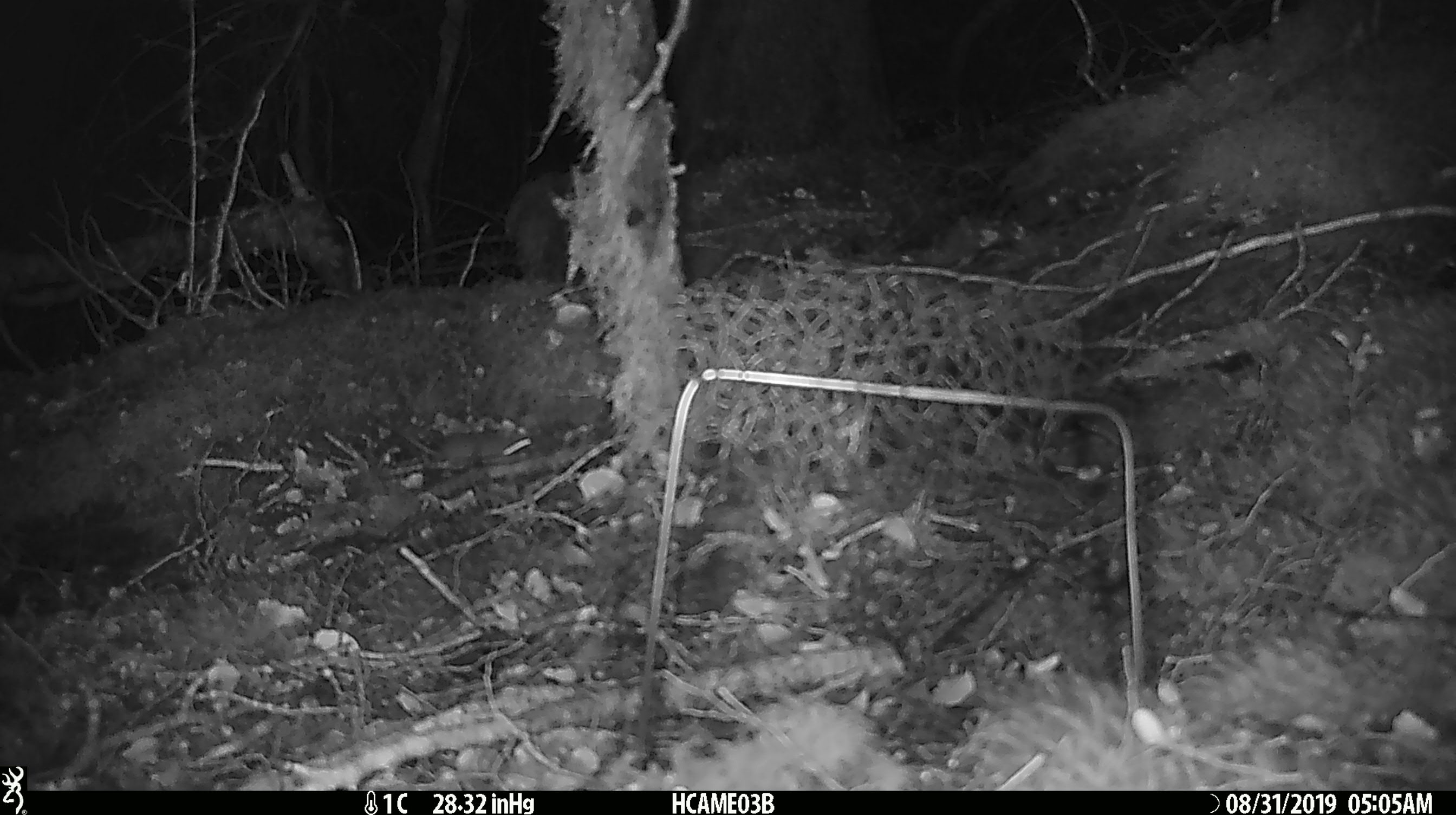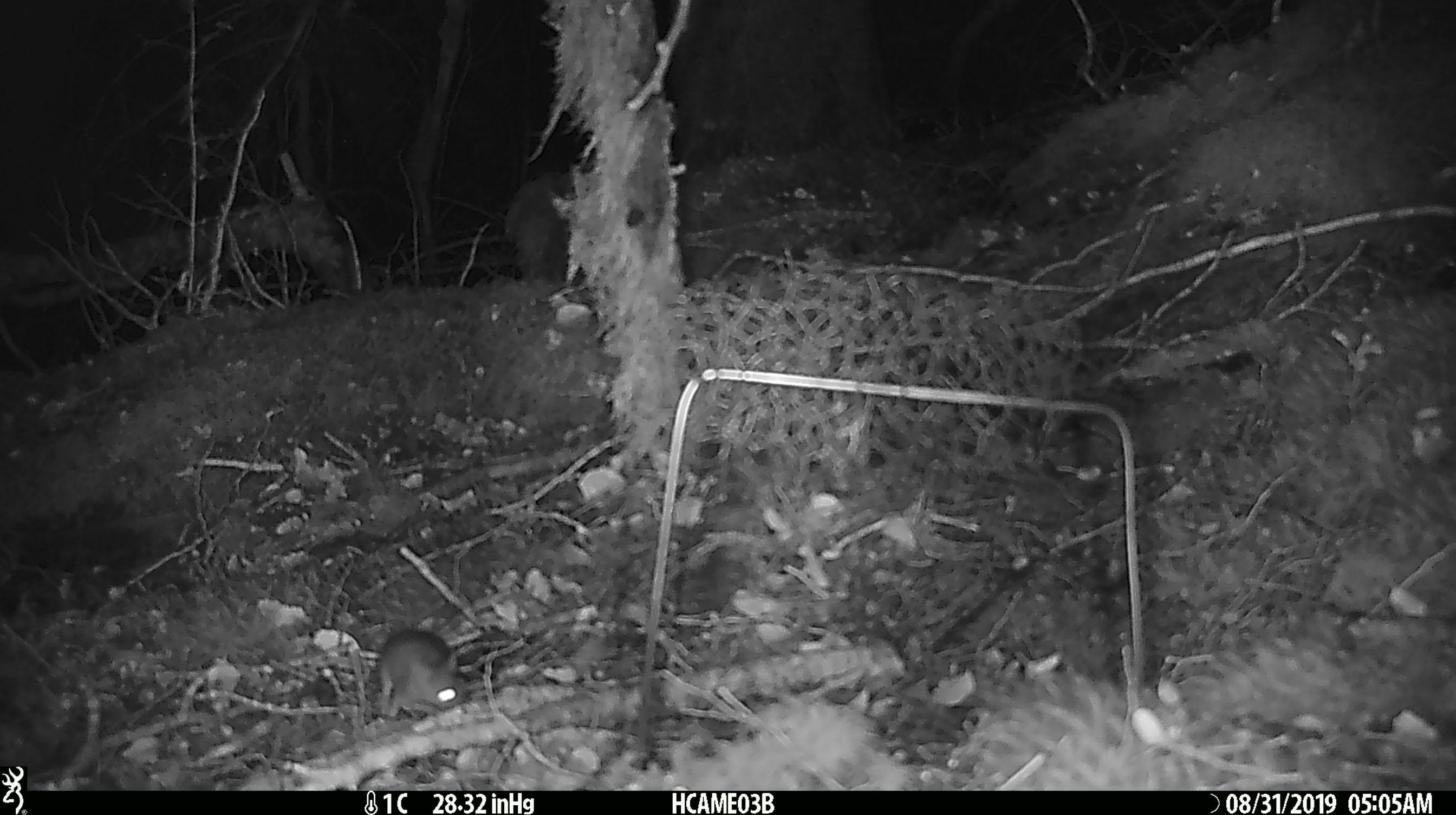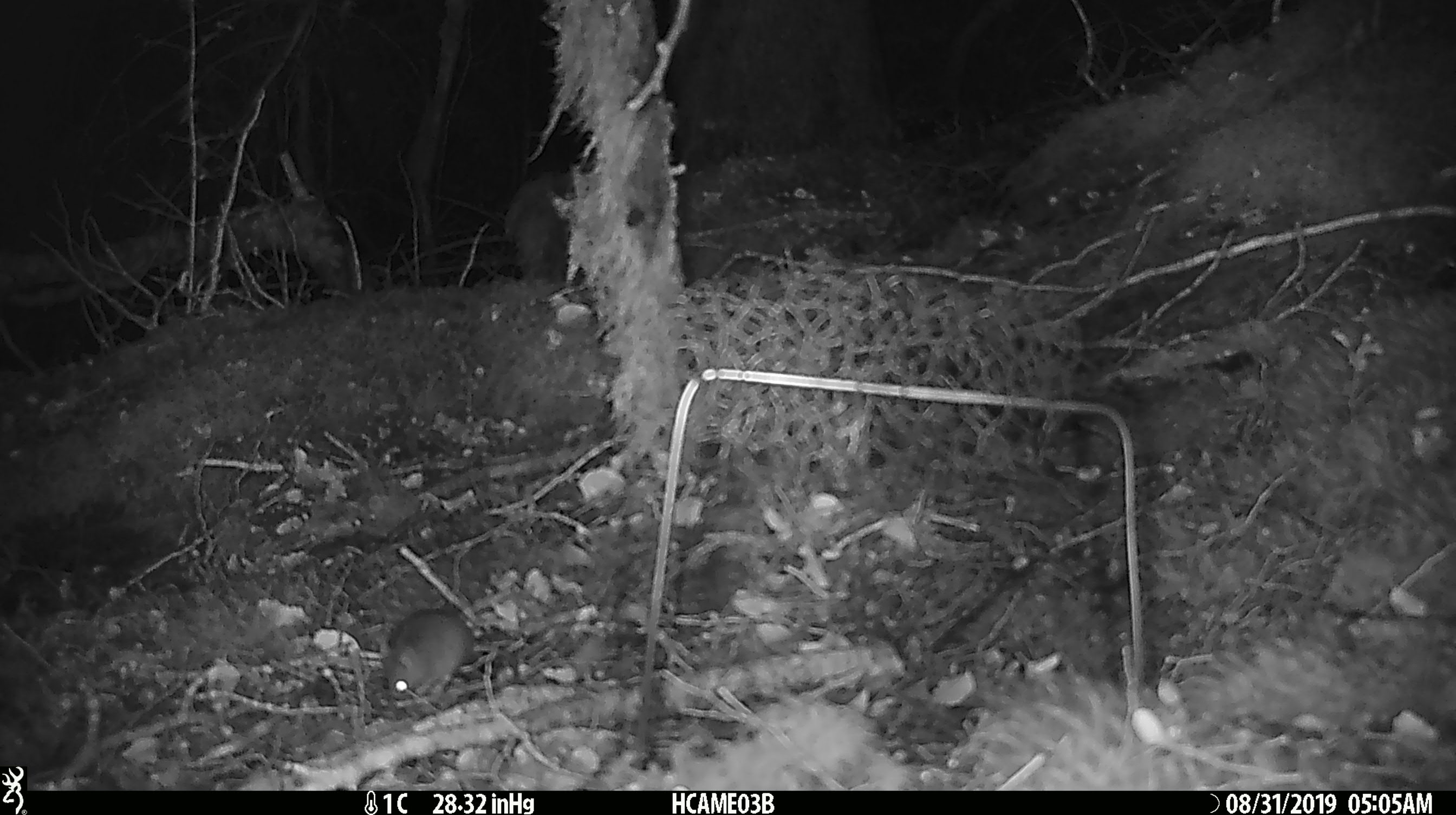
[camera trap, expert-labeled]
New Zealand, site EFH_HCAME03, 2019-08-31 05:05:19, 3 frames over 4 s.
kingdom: Animalia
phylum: Chordata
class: Mammalia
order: Rodentia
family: Muridae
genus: Mus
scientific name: Mus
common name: mouse